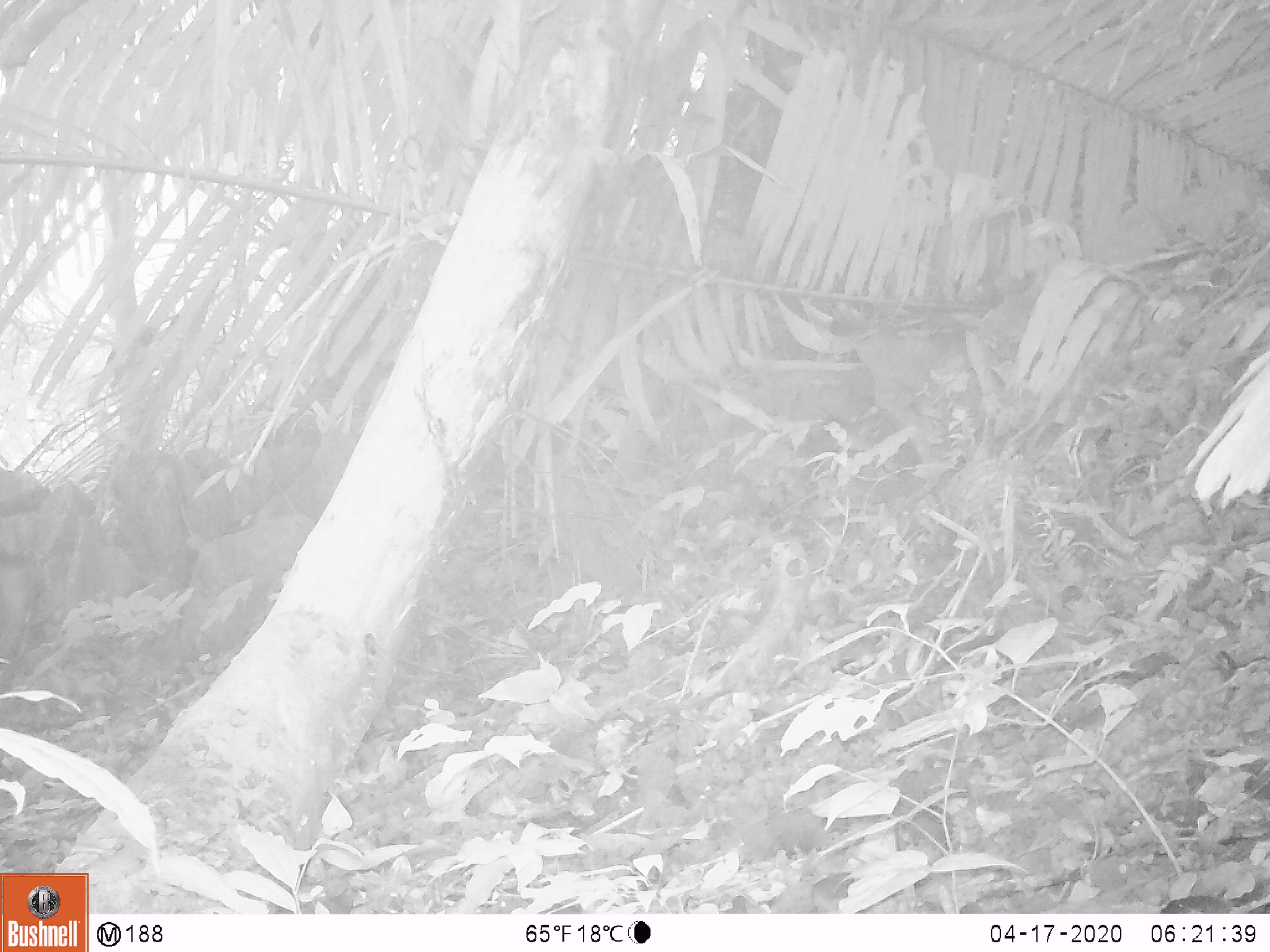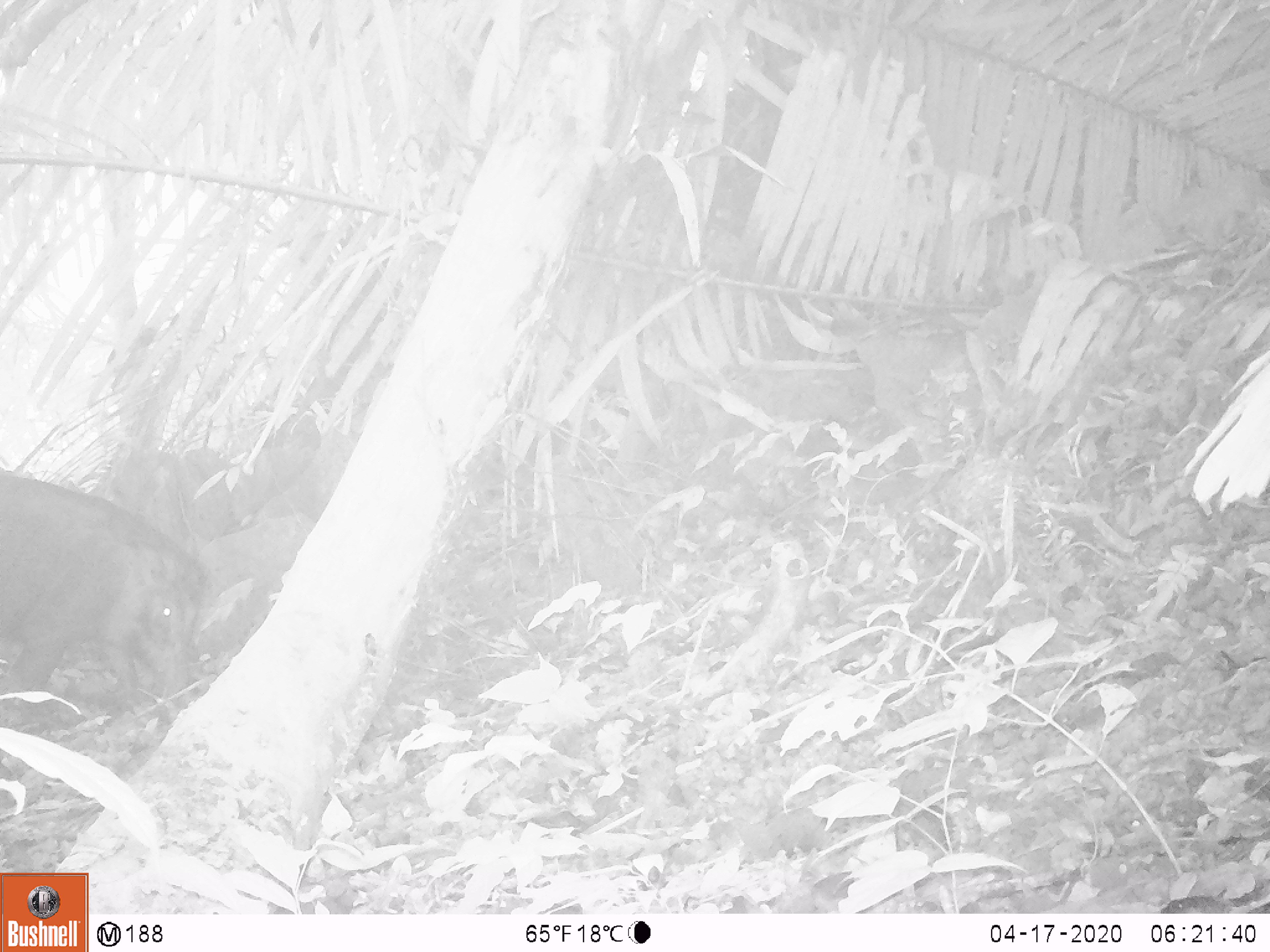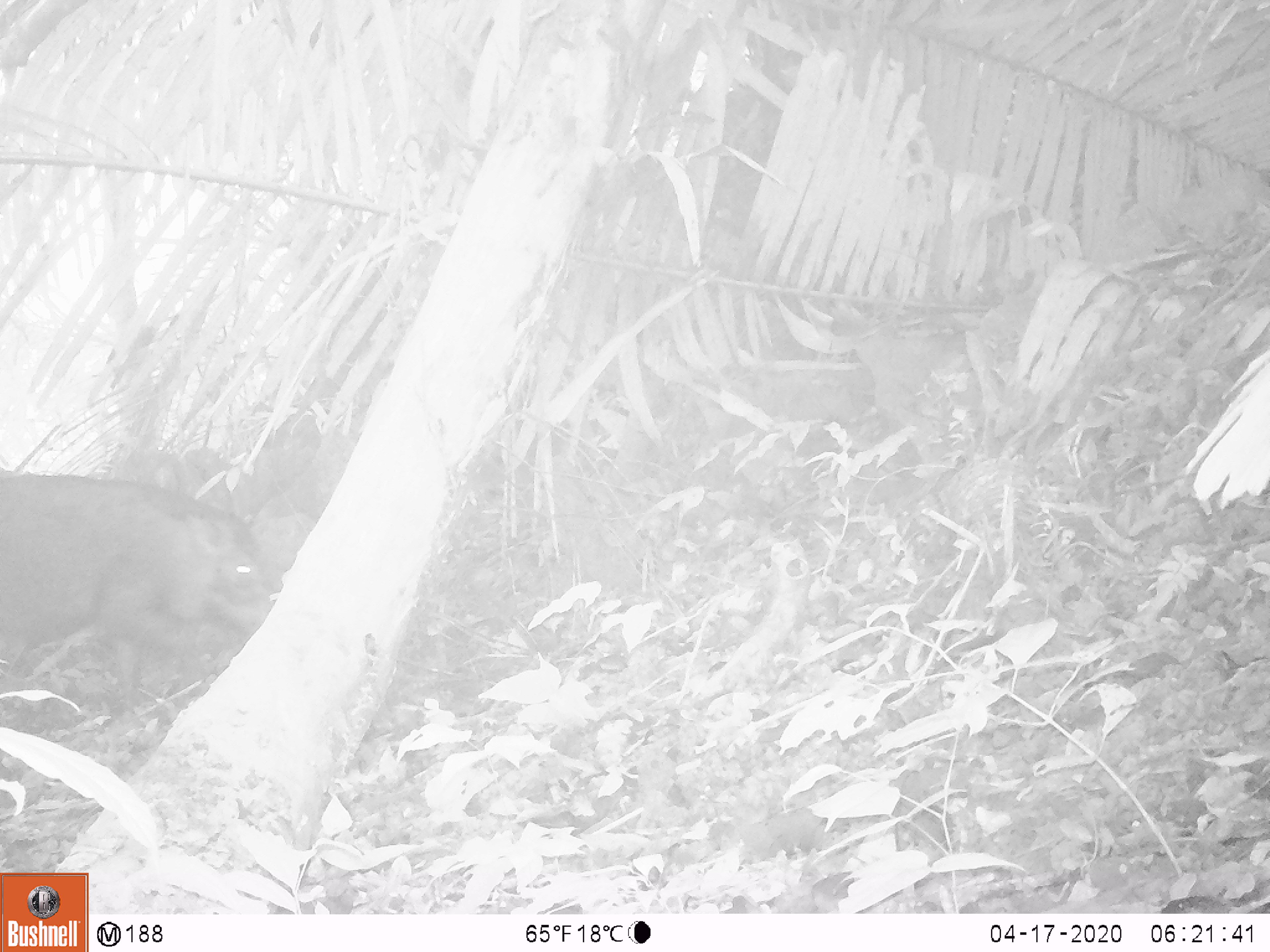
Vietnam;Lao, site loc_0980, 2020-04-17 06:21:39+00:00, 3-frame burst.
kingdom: Animalia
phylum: Chordata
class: Mammalia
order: Artiodactyla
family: Suidae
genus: Sus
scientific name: Sus scrofa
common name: eurasian wild pig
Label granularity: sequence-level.